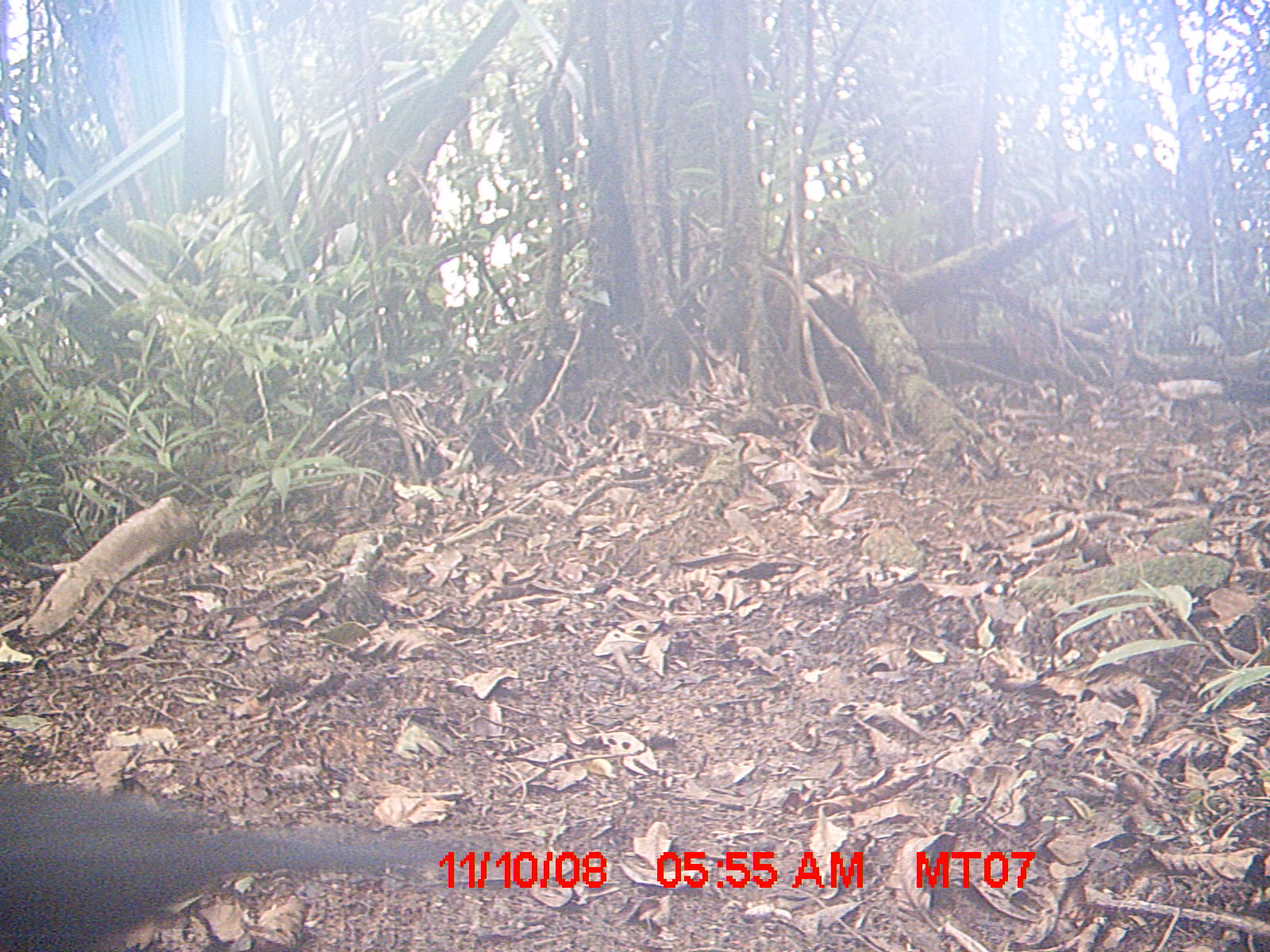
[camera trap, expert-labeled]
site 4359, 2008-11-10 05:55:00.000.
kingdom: Animalia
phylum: Chordata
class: Aves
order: Cuculiformes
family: Cuculidae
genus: Coua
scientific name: Coua ruficeps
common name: red-capped coua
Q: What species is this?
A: Coua ruficeps (red-capped coua).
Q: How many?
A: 1.